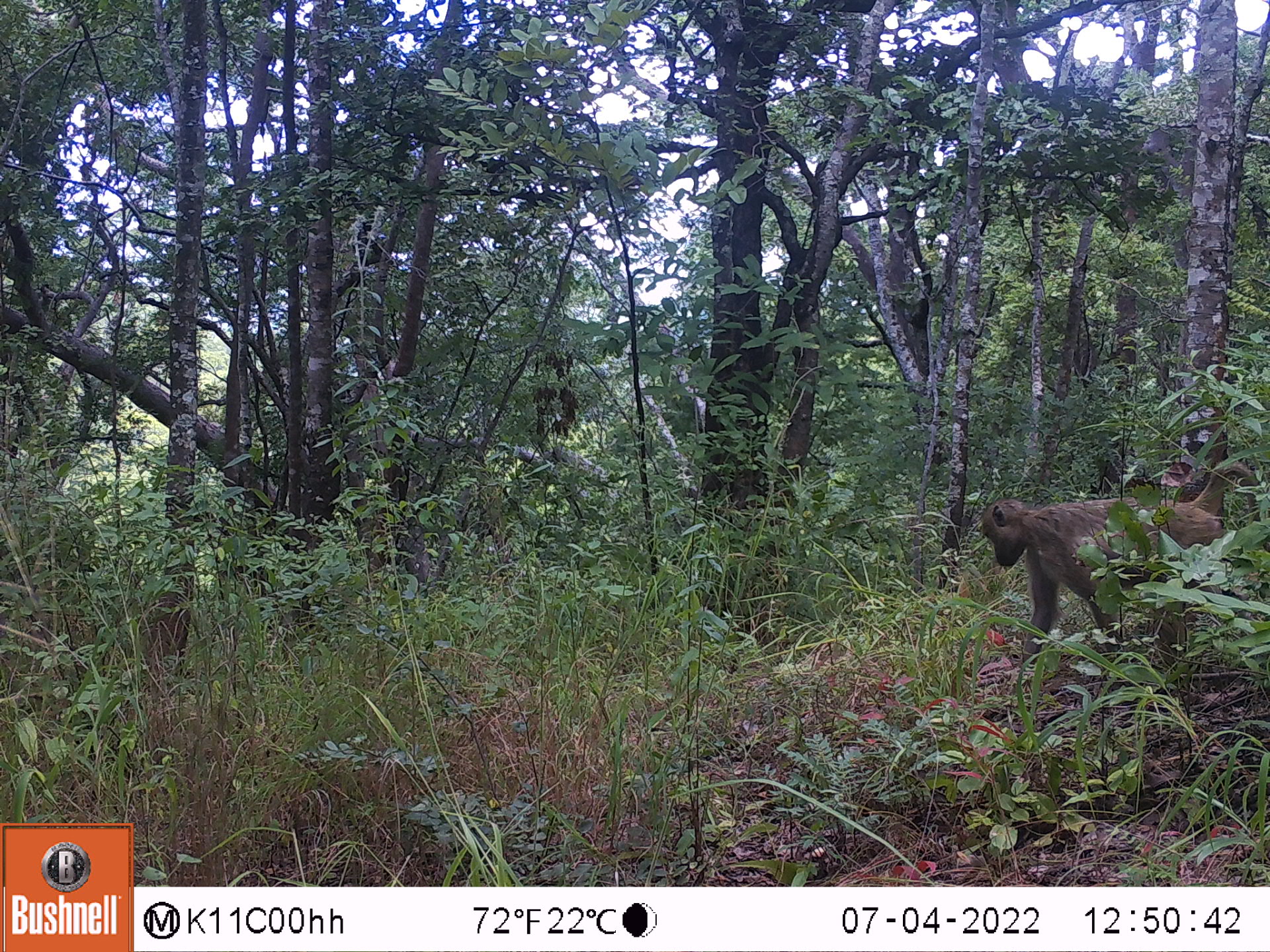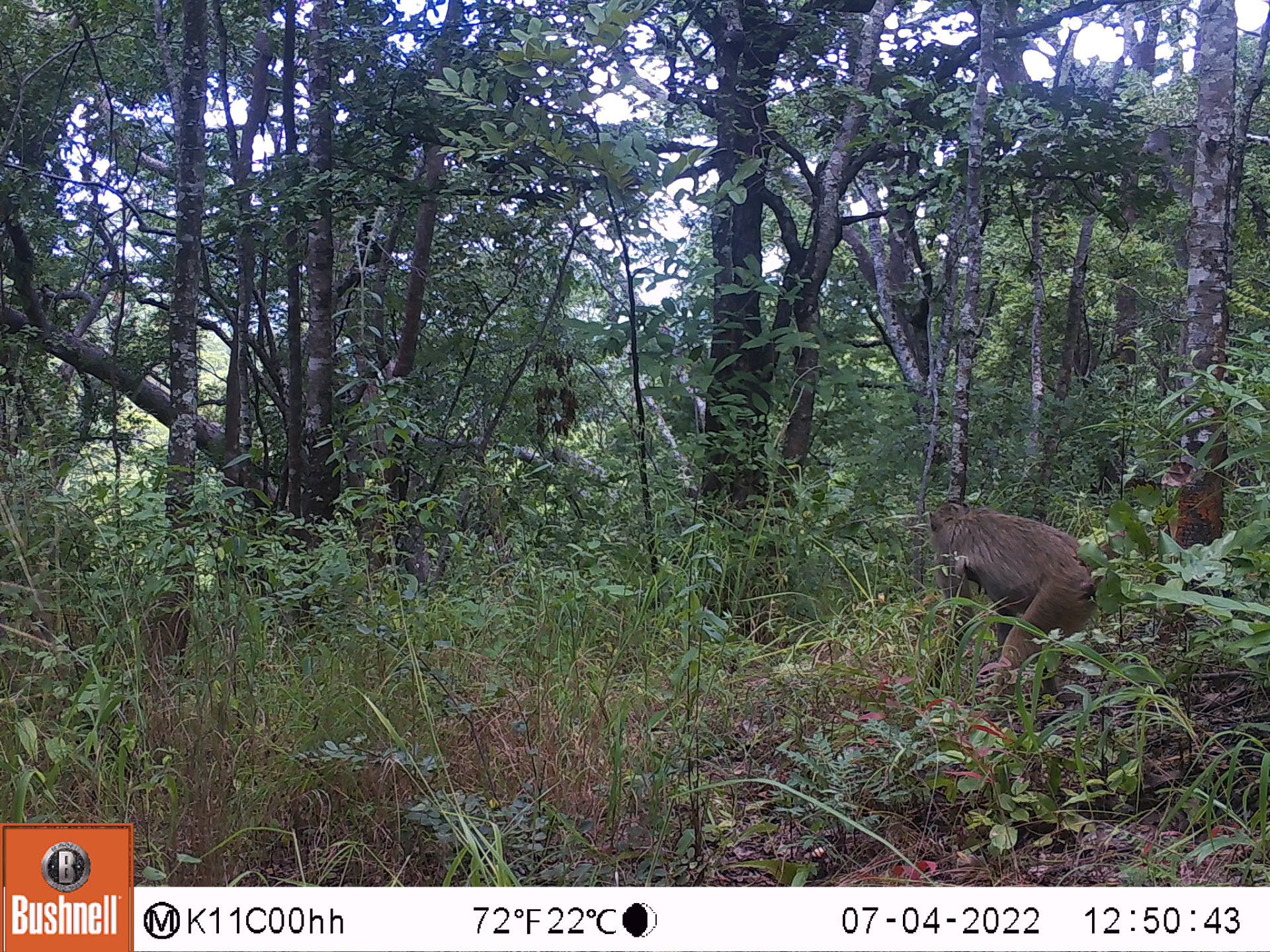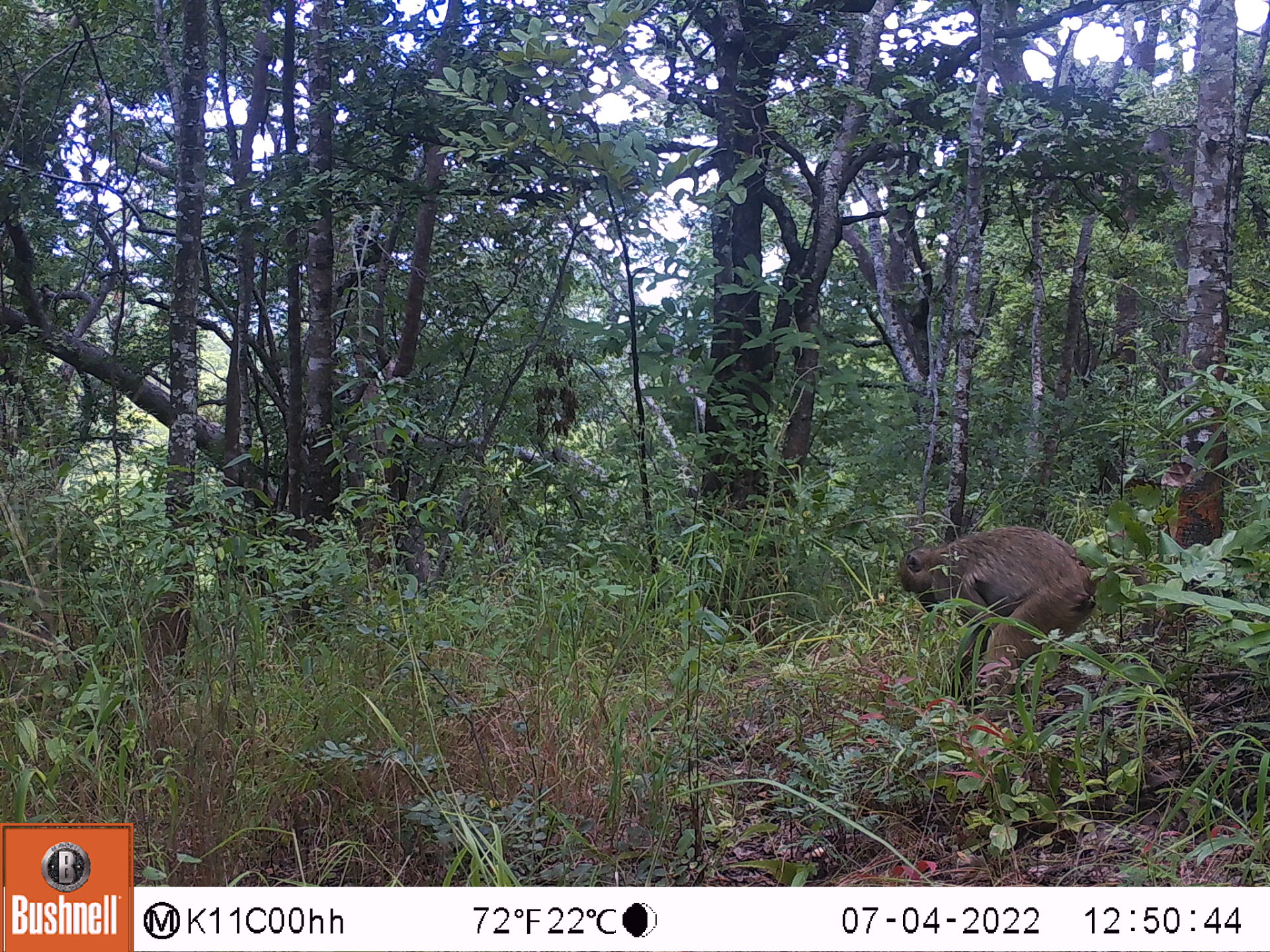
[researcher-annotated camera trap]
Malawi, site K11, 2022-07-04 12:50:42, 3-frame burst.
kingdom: Animalia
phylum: Chordata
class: Mammalia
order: Primates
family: Cercopithecidae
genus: Papio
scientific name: Papio cynocephalus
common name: yellow baboon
Yellow baboon (Papio cynocephalus), count 1.